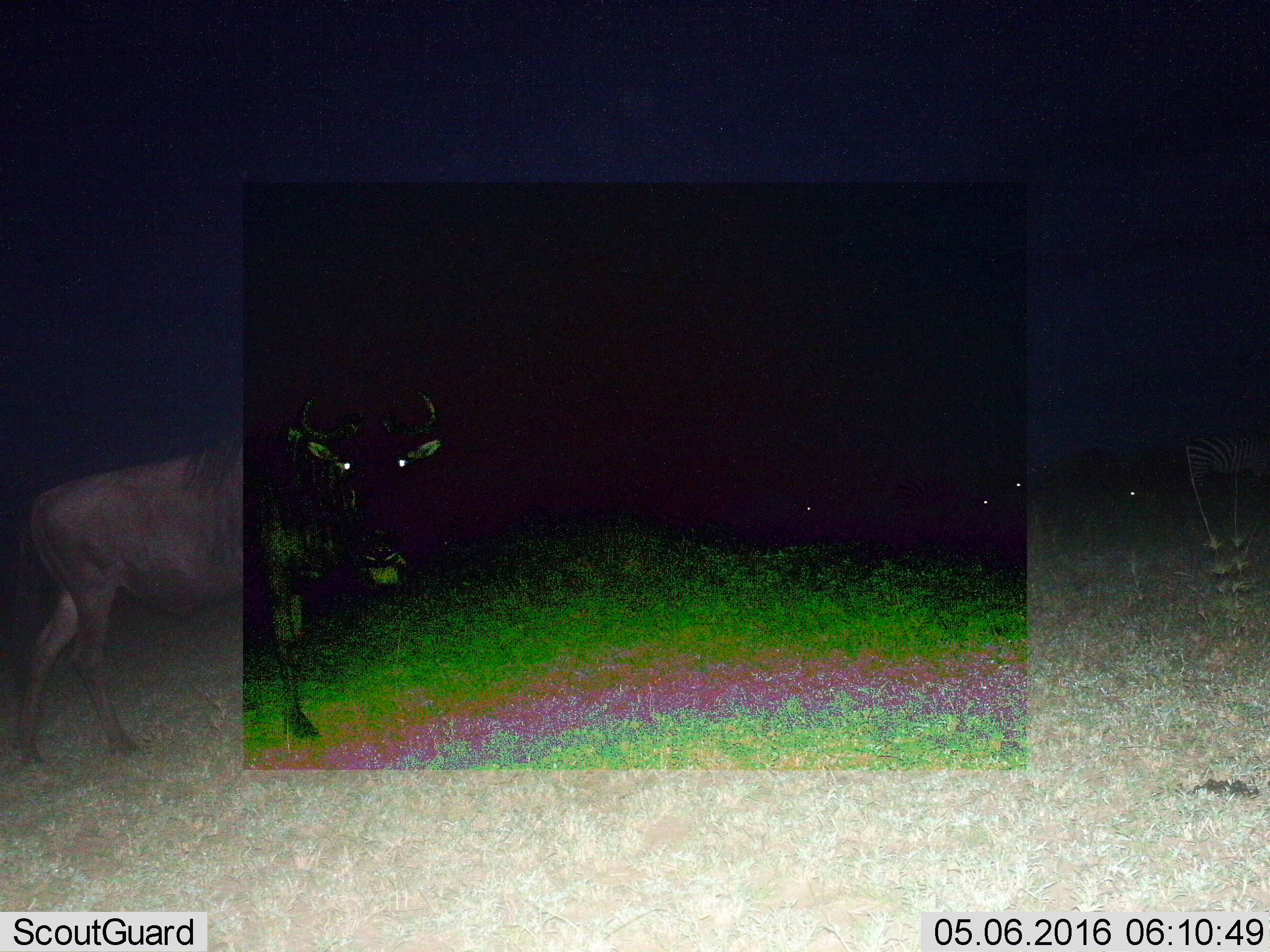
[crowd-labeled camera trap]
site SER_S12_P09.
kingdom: Animalia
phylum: Chordata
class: Mammalia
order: Artiodactyla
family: Bovidae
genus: Connochaetes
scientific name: Connochaetes taurinus taurinus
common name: blue wildebeest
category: wildebeestblue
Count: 5.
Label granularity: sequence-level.